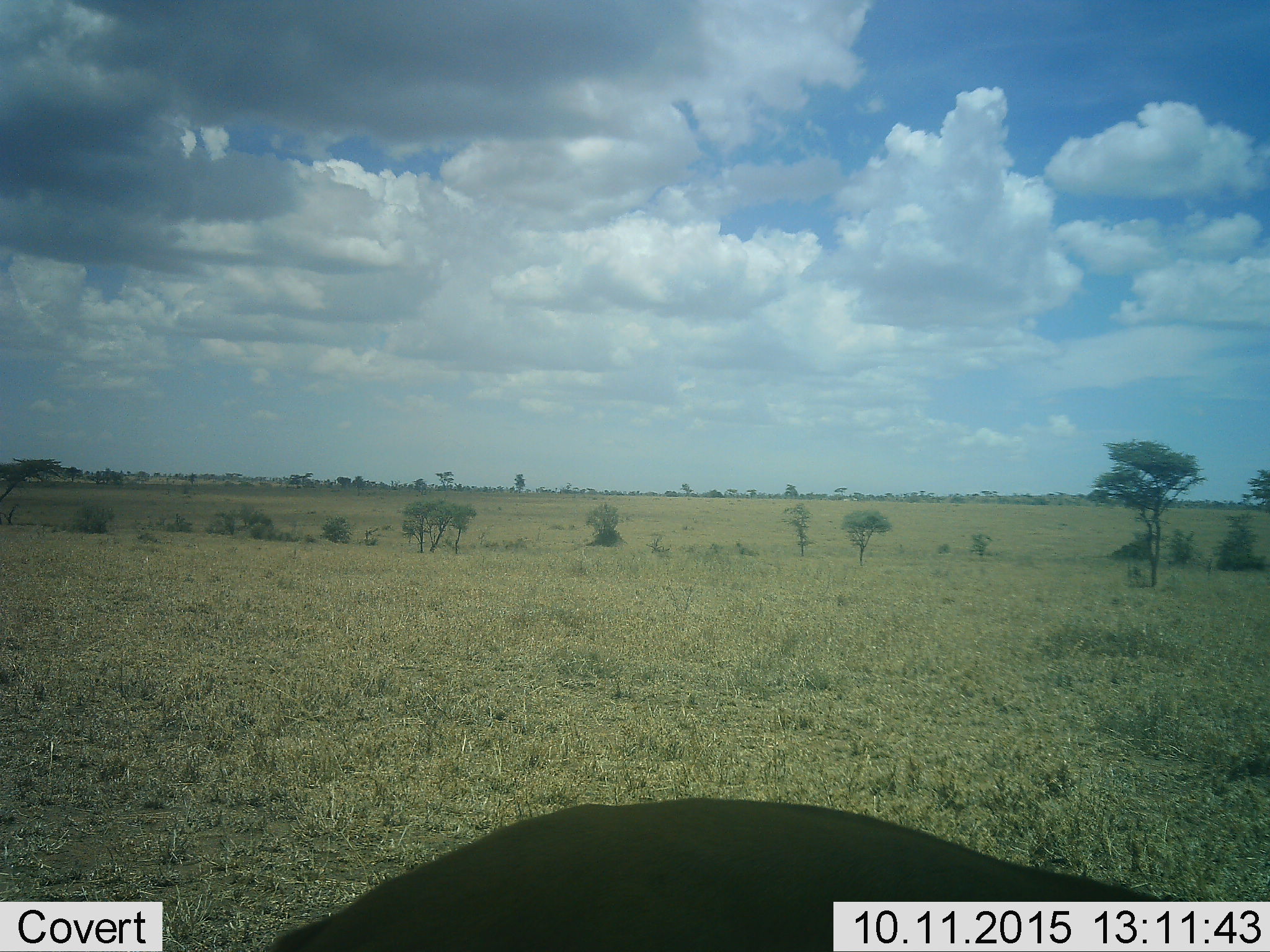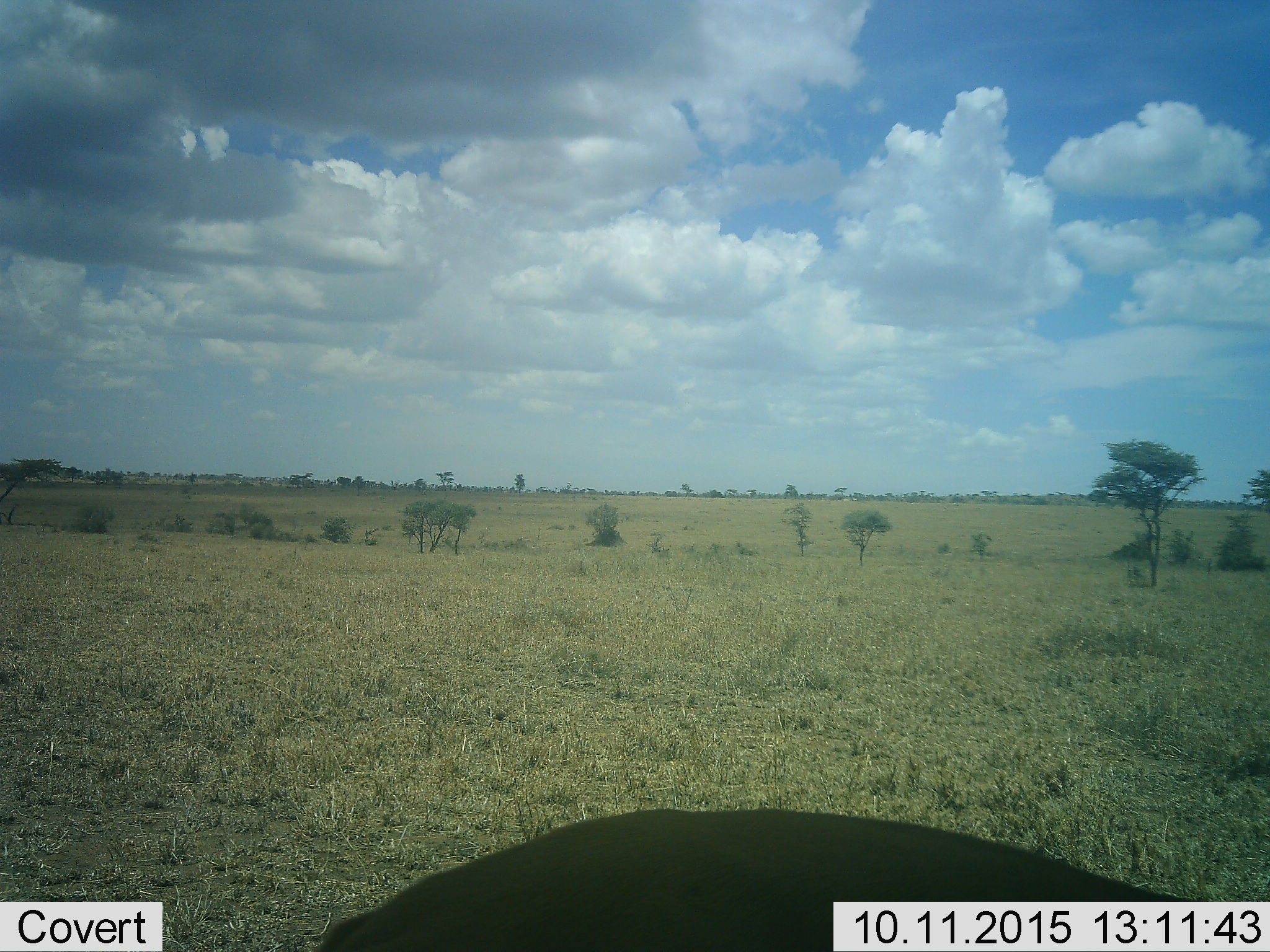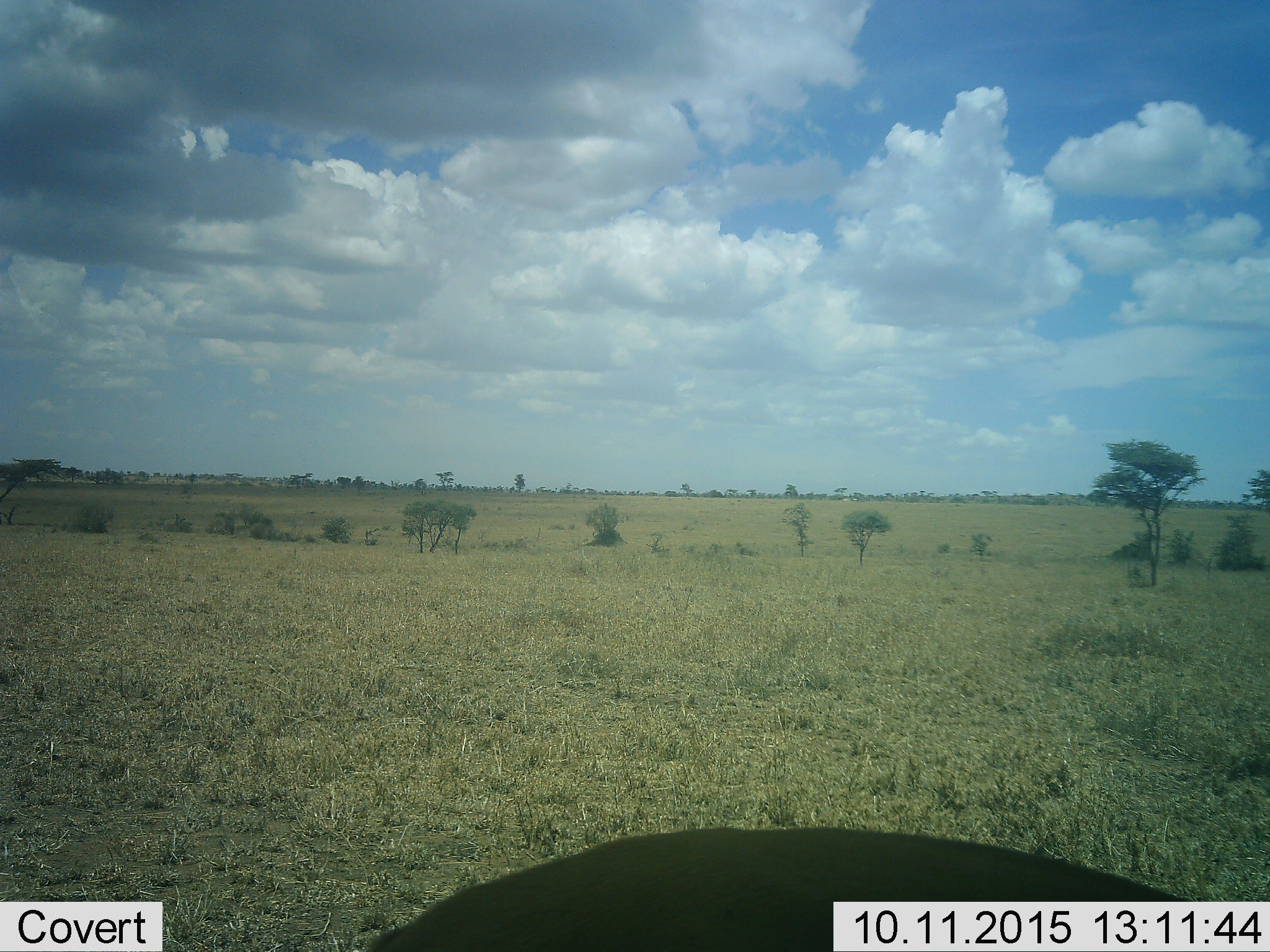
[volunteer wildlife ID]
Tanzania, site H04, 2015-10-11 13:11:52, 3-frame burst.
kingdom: Animalia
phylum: Chordata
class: Mammalia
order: Artiodactyla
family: Suidae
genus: Phacochoerus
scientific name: Phacochoerus africanus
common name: warthog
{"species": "warthog (Phacochoerus africanus)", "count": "1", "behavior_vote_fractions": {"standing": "0%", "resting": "0%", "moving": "0%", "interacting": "0%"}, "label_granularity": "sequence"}